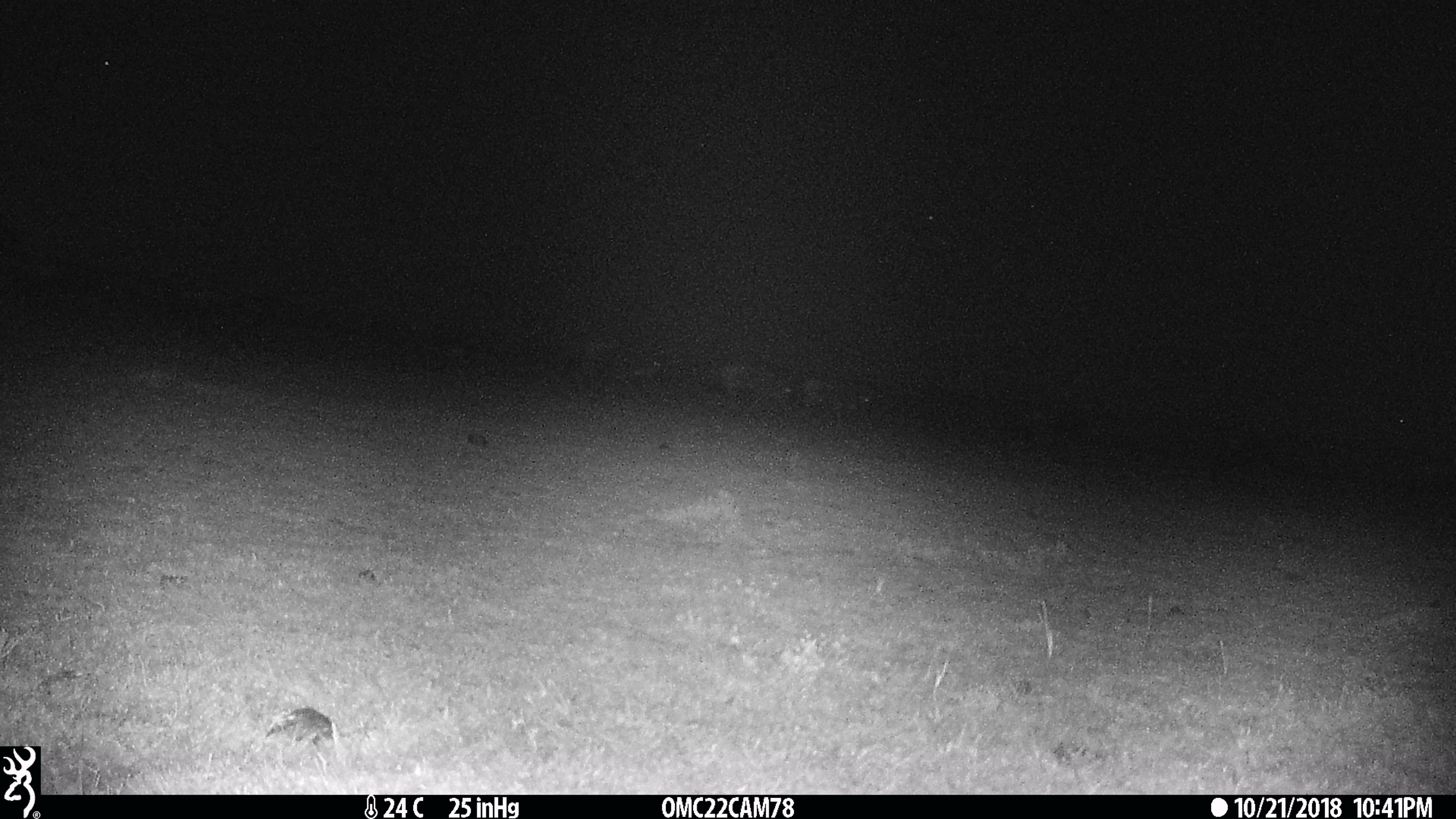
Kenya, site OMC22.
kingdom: Animalia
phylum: Chordata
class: Mammalia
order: Artiodactyla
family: Bovidae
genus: Connochaetes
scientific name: Connochaetes taurinus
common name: blue wildebeest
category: wildebeest